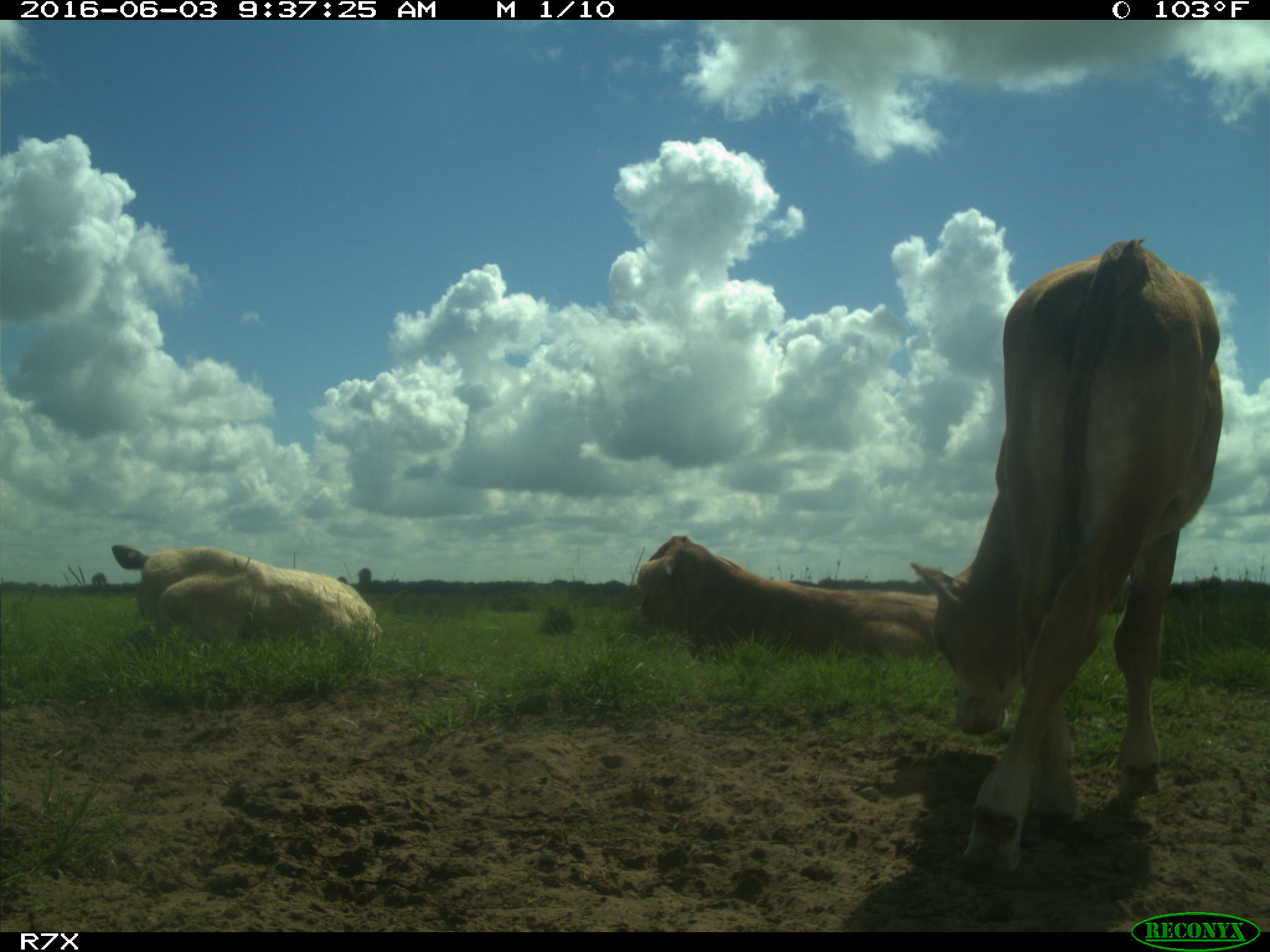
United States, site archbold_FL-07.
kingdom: Animalia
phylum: Chordata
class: Mammalia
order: Artiodactyla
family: Bovidae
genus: Bos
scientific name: Bos taurus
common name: domestic cow